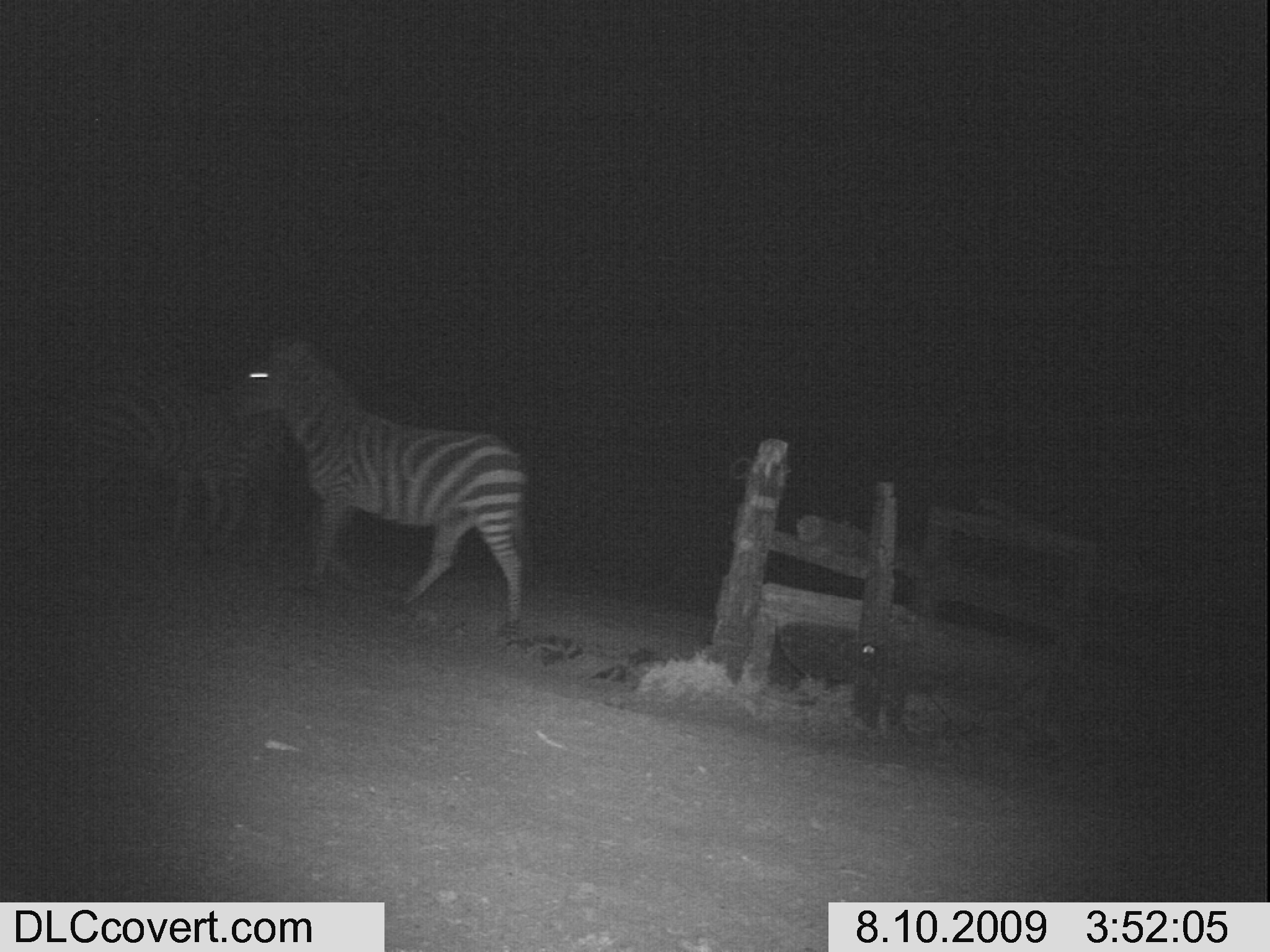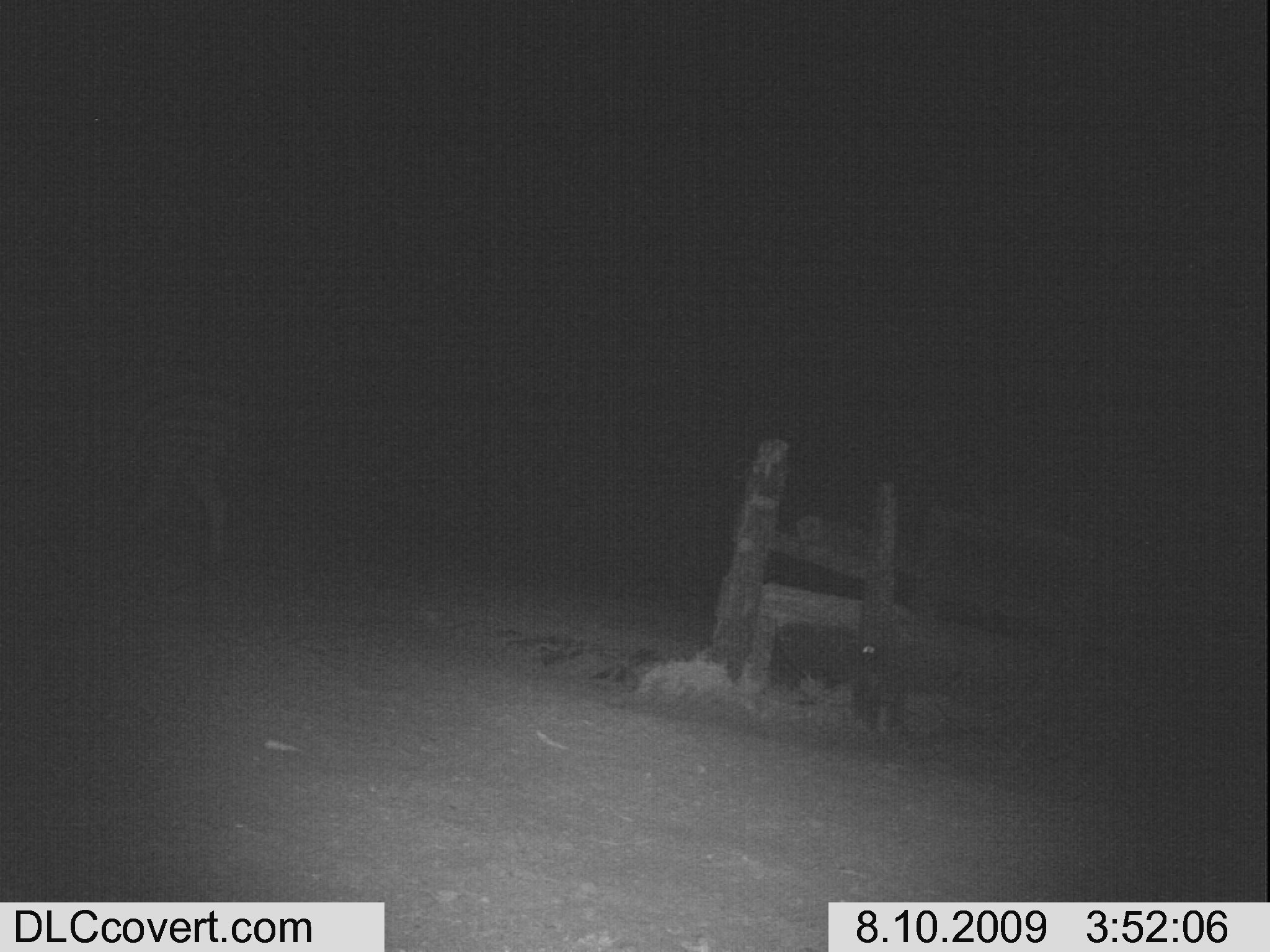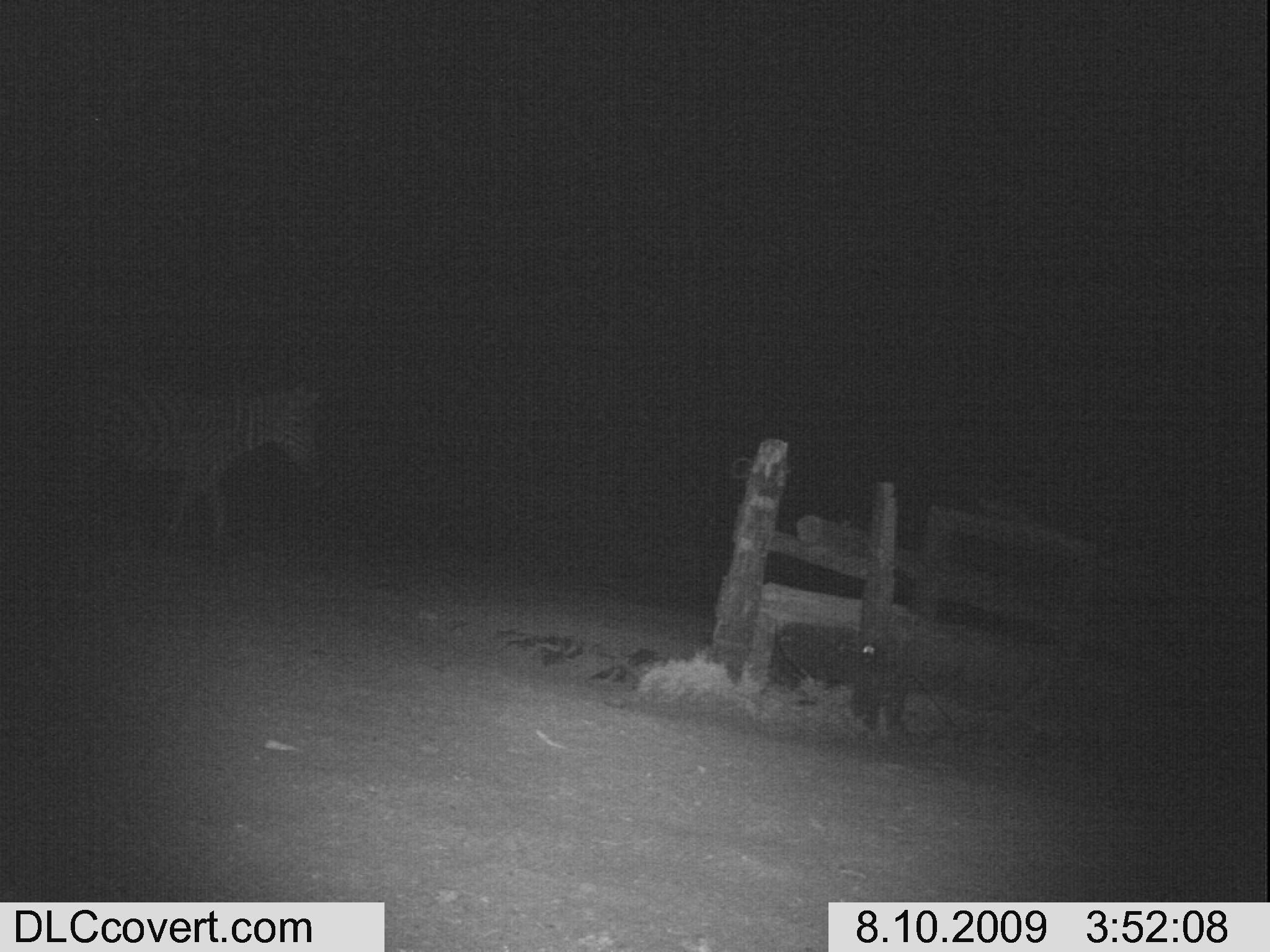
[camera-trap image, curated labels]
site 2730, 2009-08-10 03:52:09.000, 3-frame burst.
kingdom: Animalia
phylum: Chordata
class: Mammalia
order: Perissodactyla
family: Equidae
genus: Equus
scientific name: Equus quagga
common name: plains zebra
Equus quagga (plains zebra), count 3.